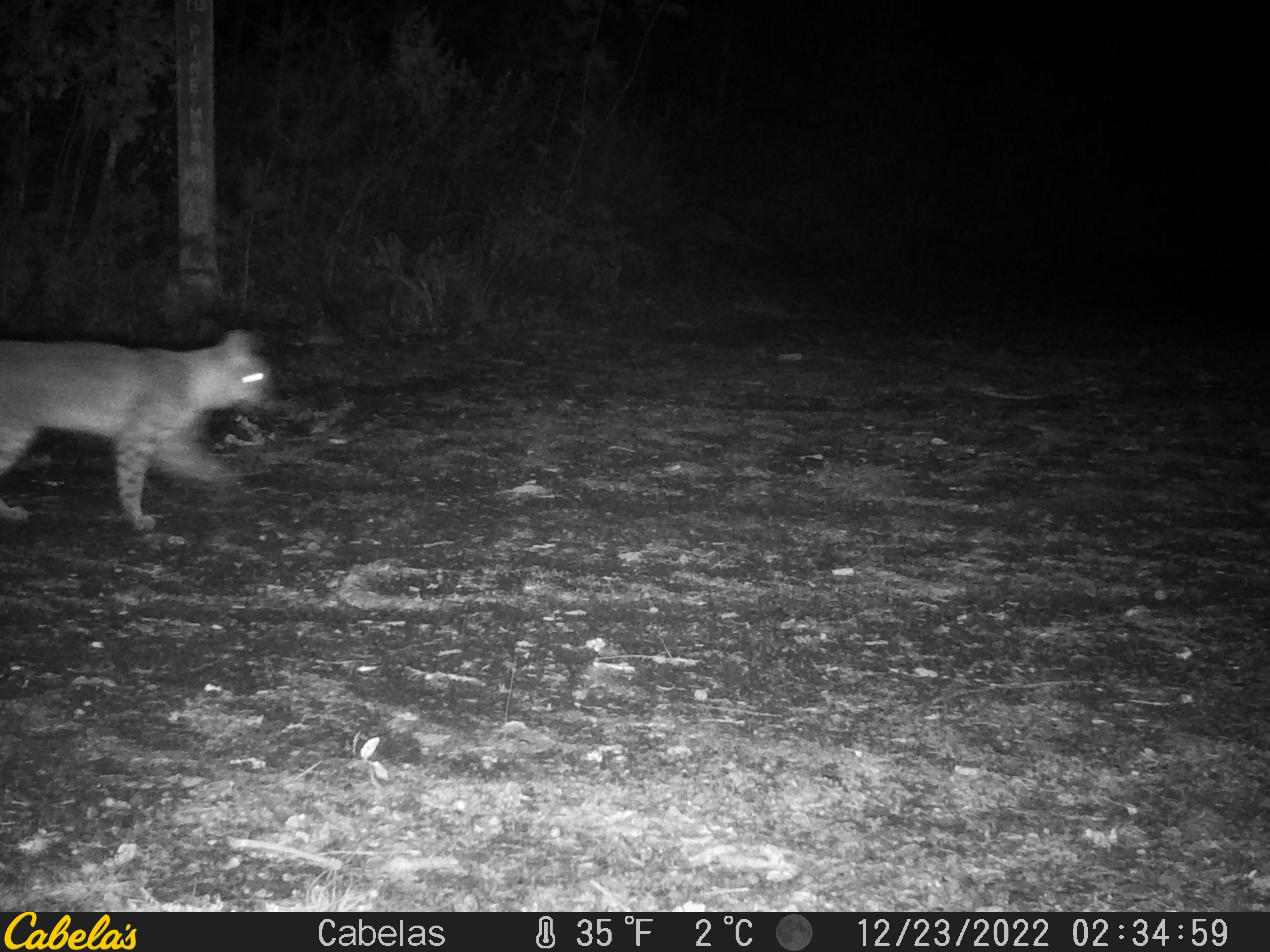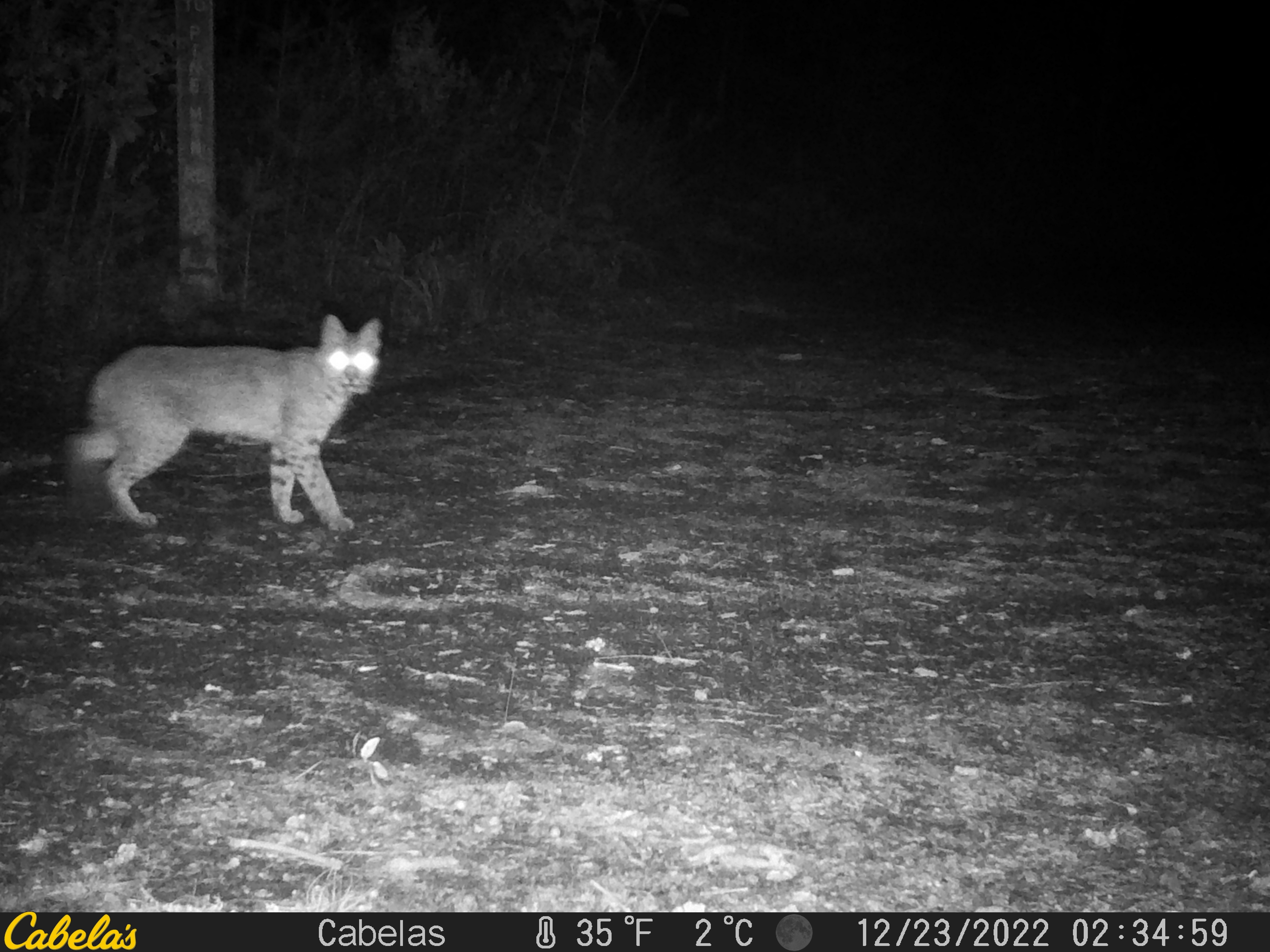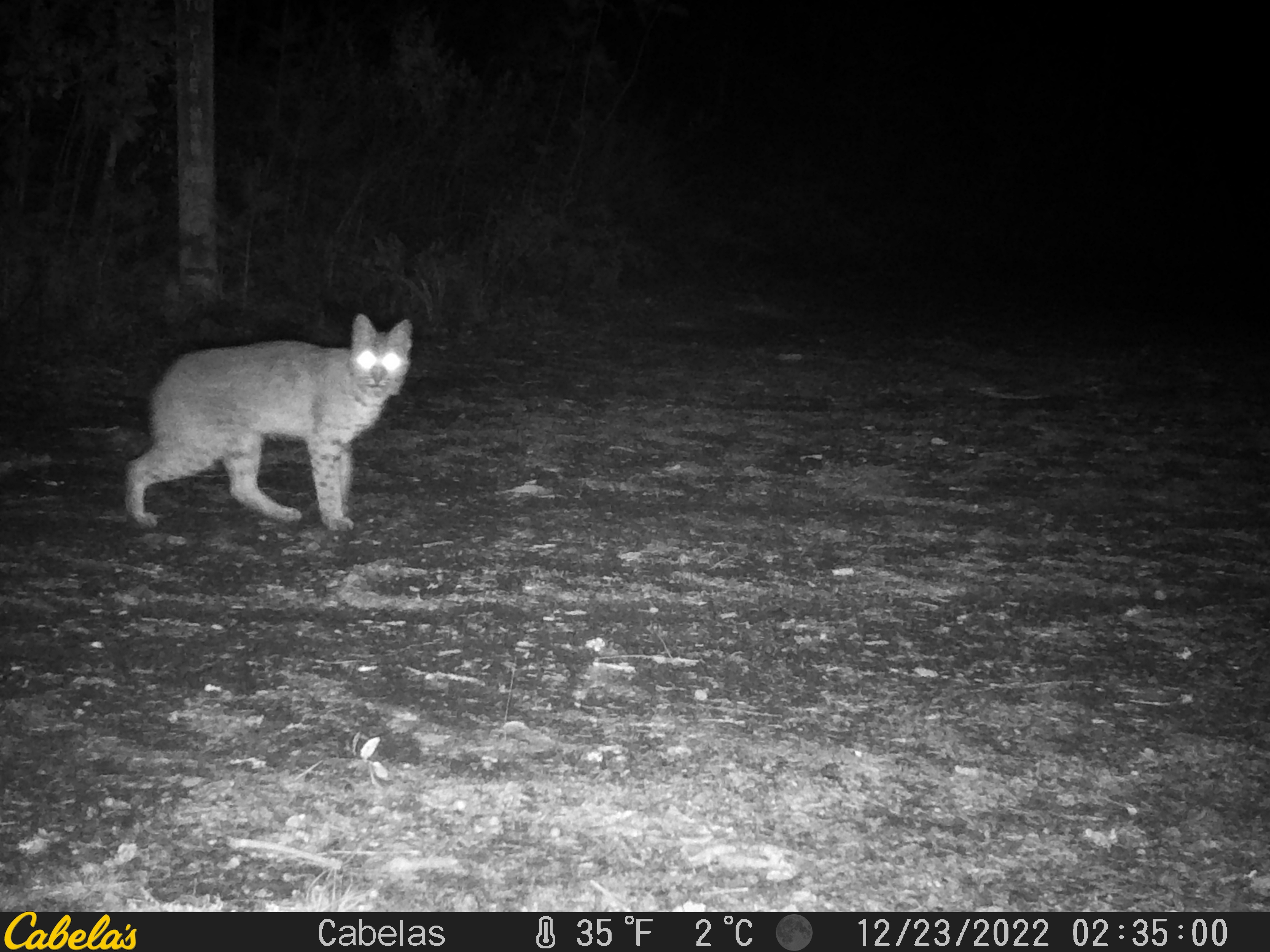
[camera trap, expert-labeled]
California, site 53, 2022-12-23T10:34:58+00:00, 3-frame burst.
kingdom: Animalia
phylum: Chordata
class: Mammalia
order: Carnivora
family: Felidae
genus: Lynx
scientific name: Lynx rufus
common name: bobcat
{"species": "bobcat (Lynx rufus)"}